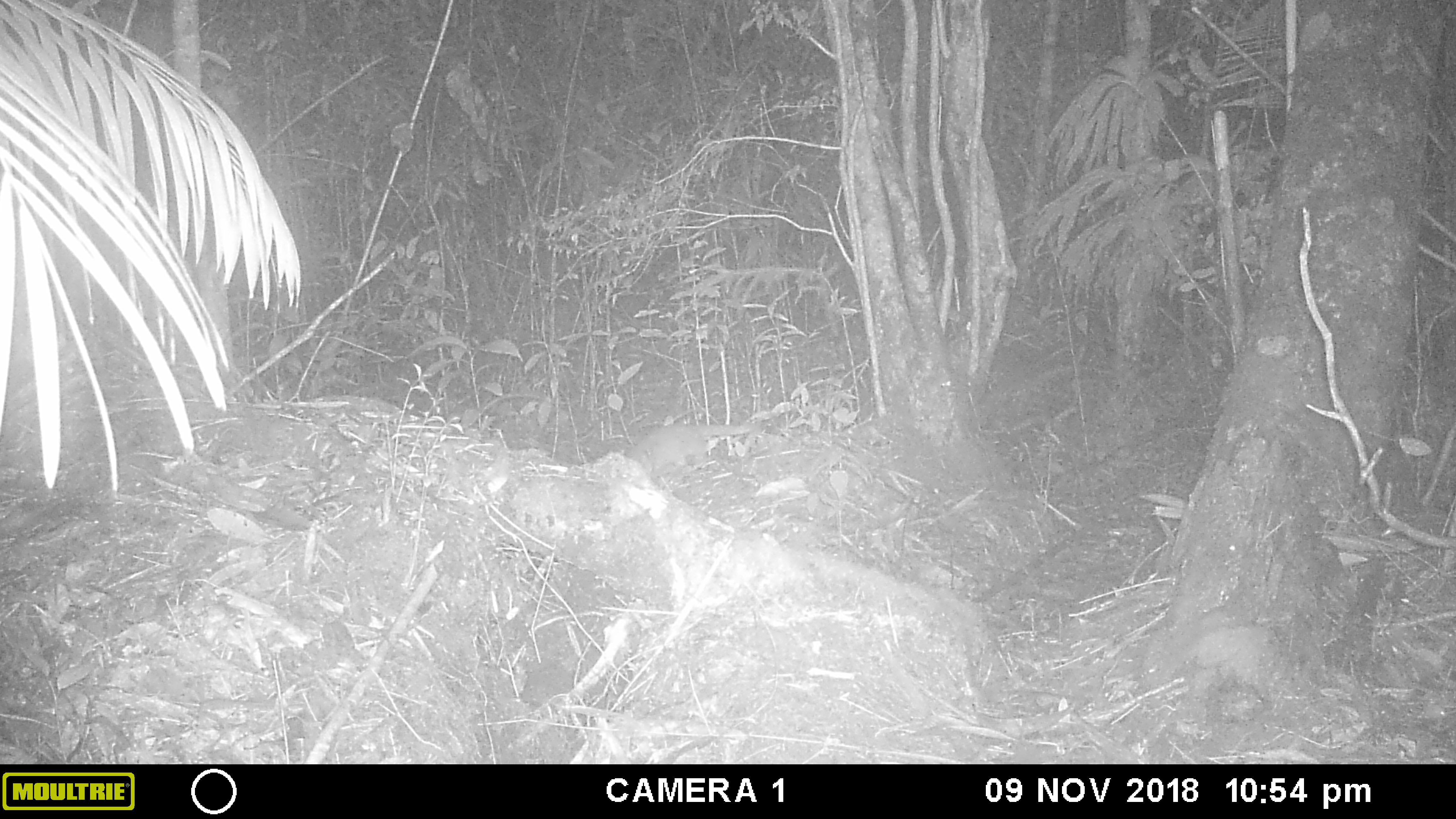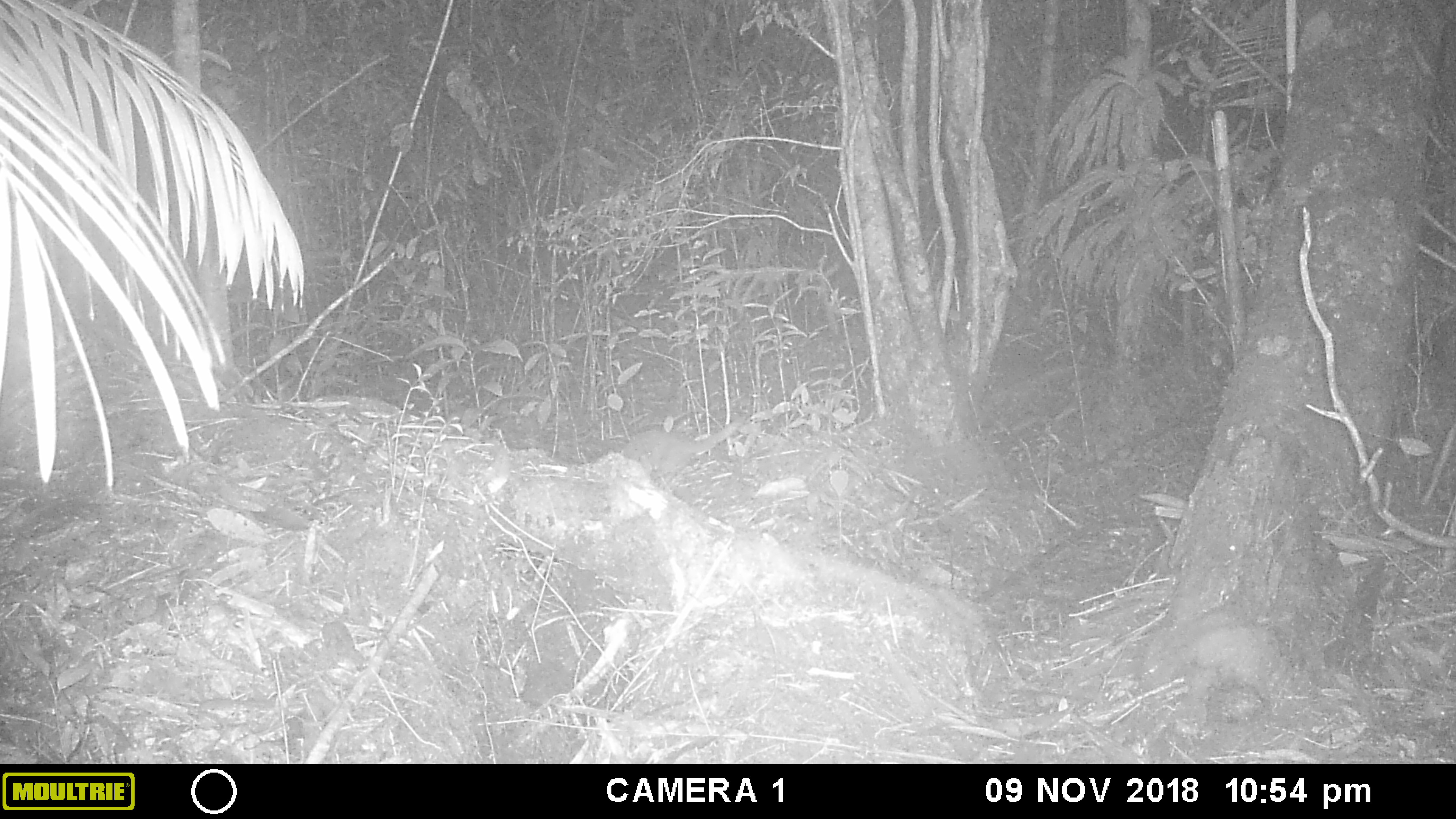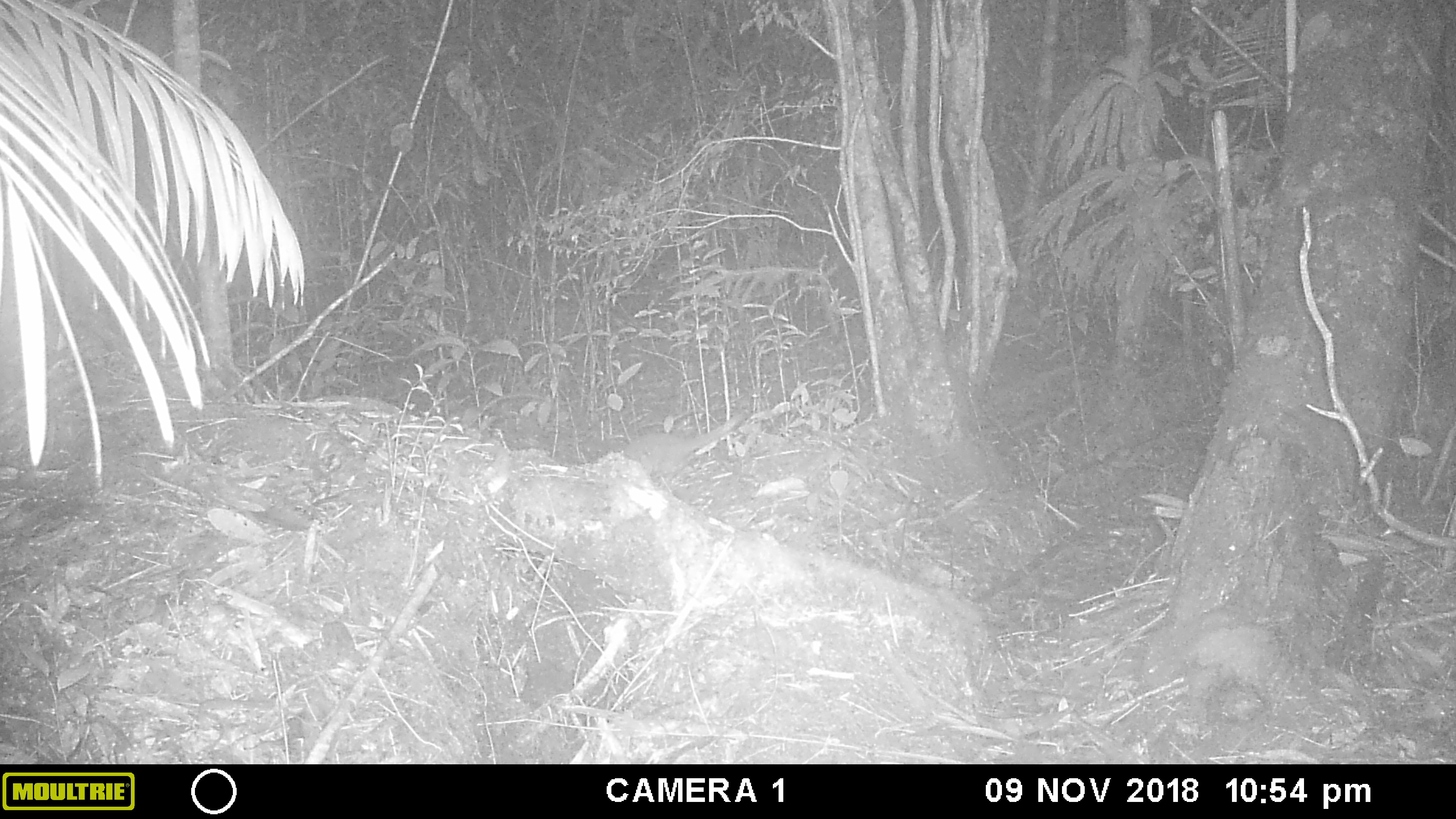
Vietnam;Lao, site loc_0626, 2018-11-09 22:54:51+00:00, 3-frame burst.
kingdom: Animalia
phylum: Chordata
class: Mammalia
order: Carnivora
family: Mustelidae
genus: Melogale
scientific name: Melogale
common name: ferret badger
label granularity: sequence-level